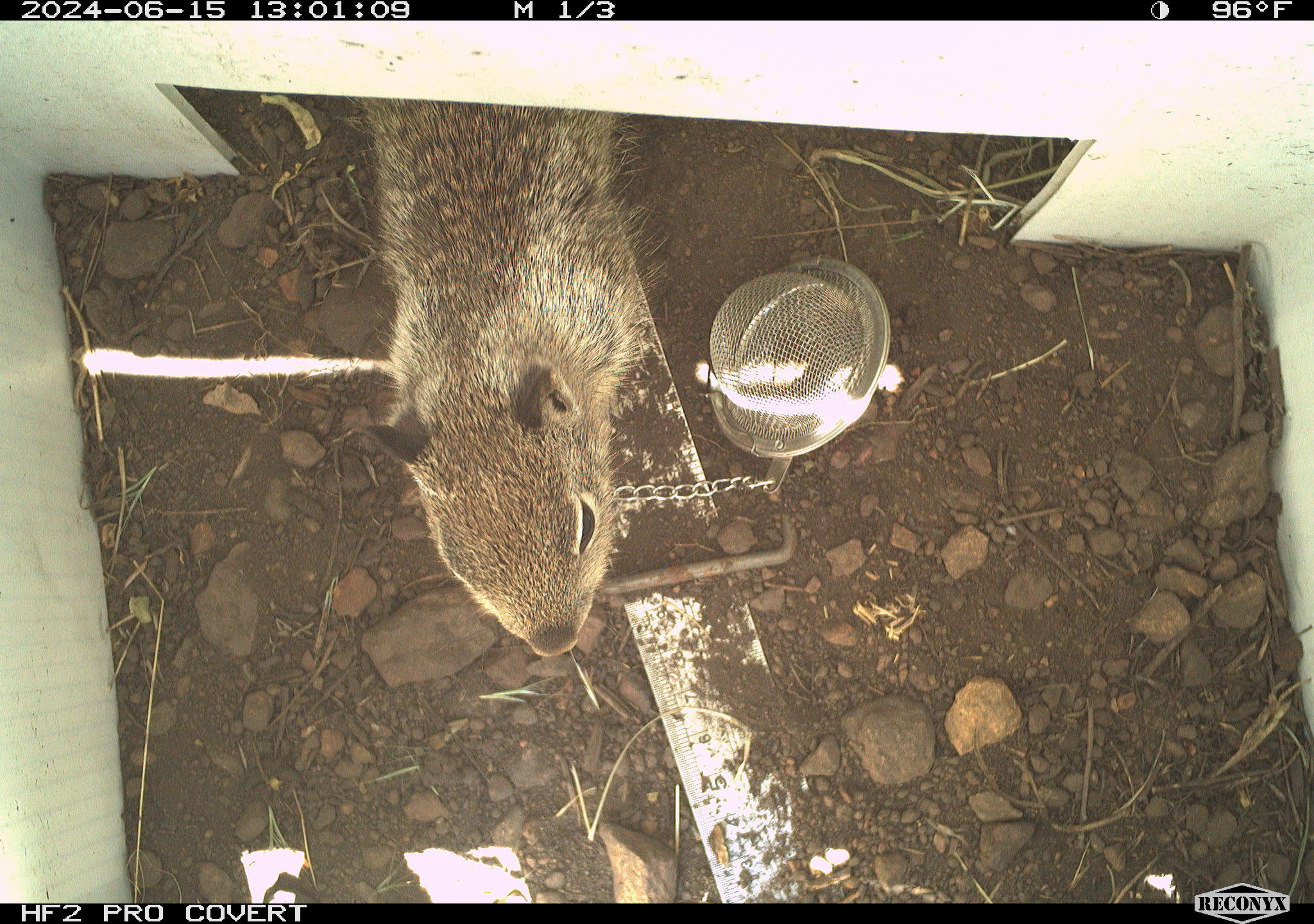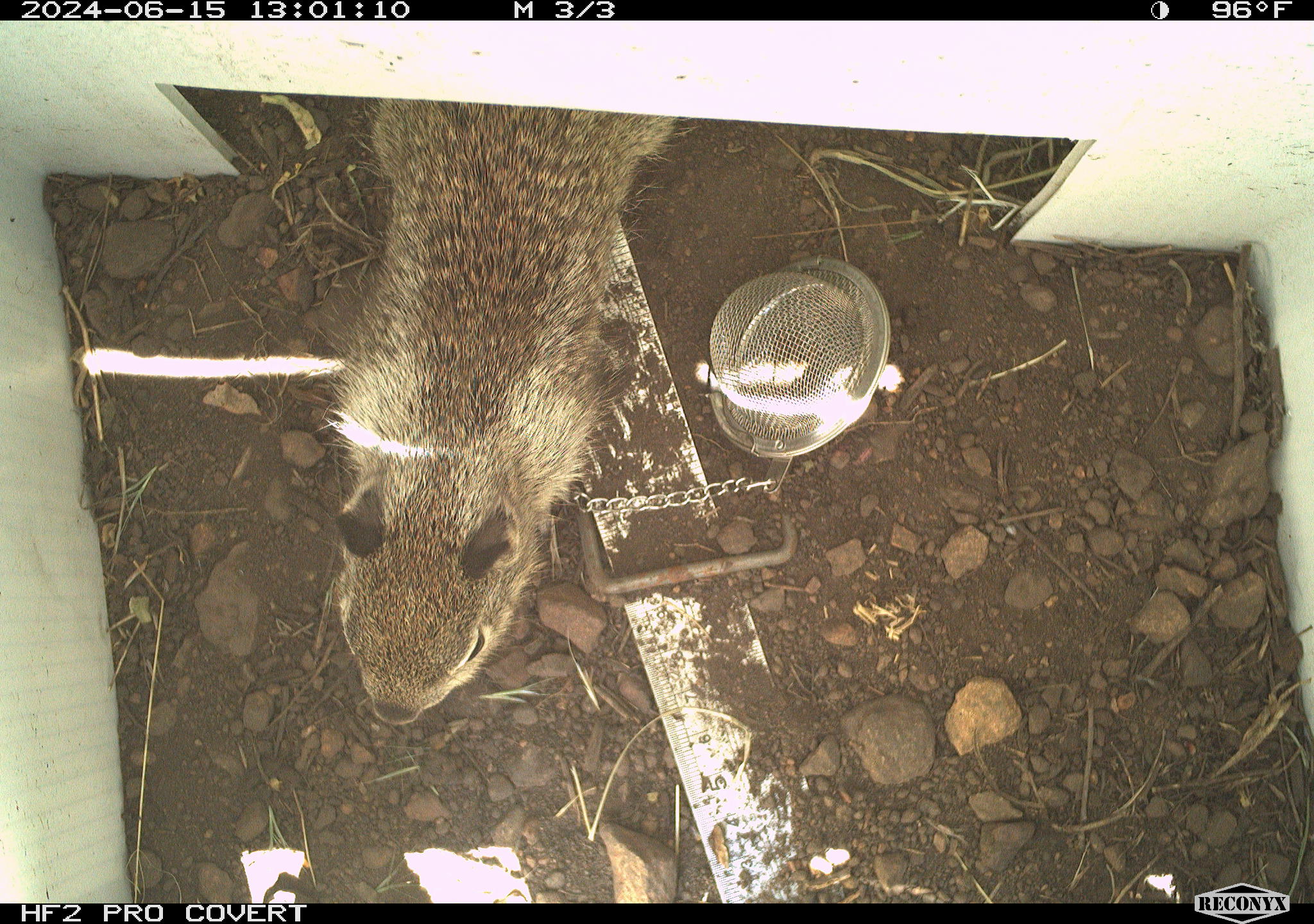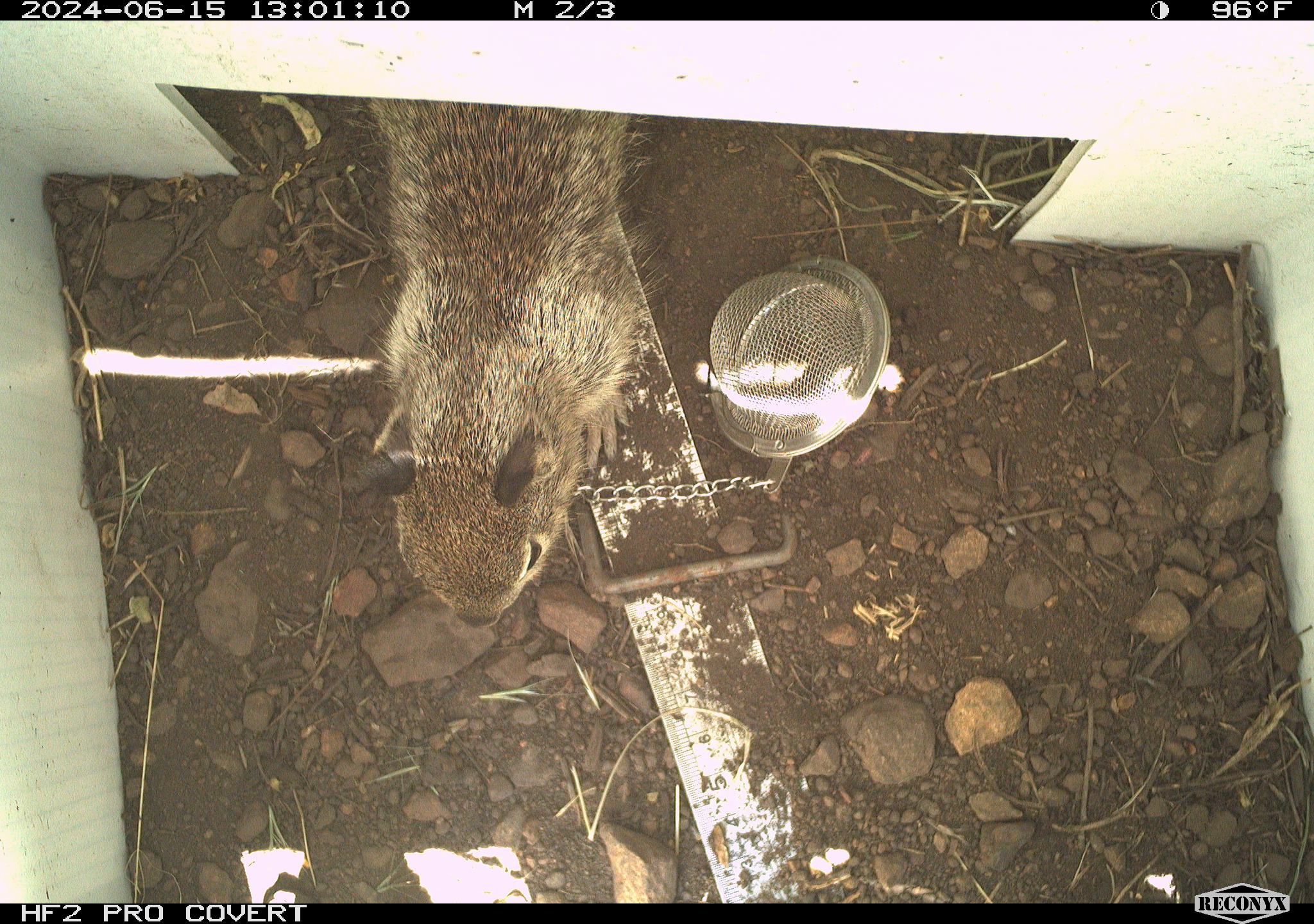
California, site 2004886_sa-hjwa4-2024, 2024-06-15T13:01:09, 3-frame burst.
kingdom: Animalia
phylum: Chordata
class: Mammalia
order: Rodentia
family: Sciuridae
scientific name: Sciuridae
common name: squirrels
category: sciuridae family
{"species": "sciuridae family (squirrels) (Sciuridae)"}